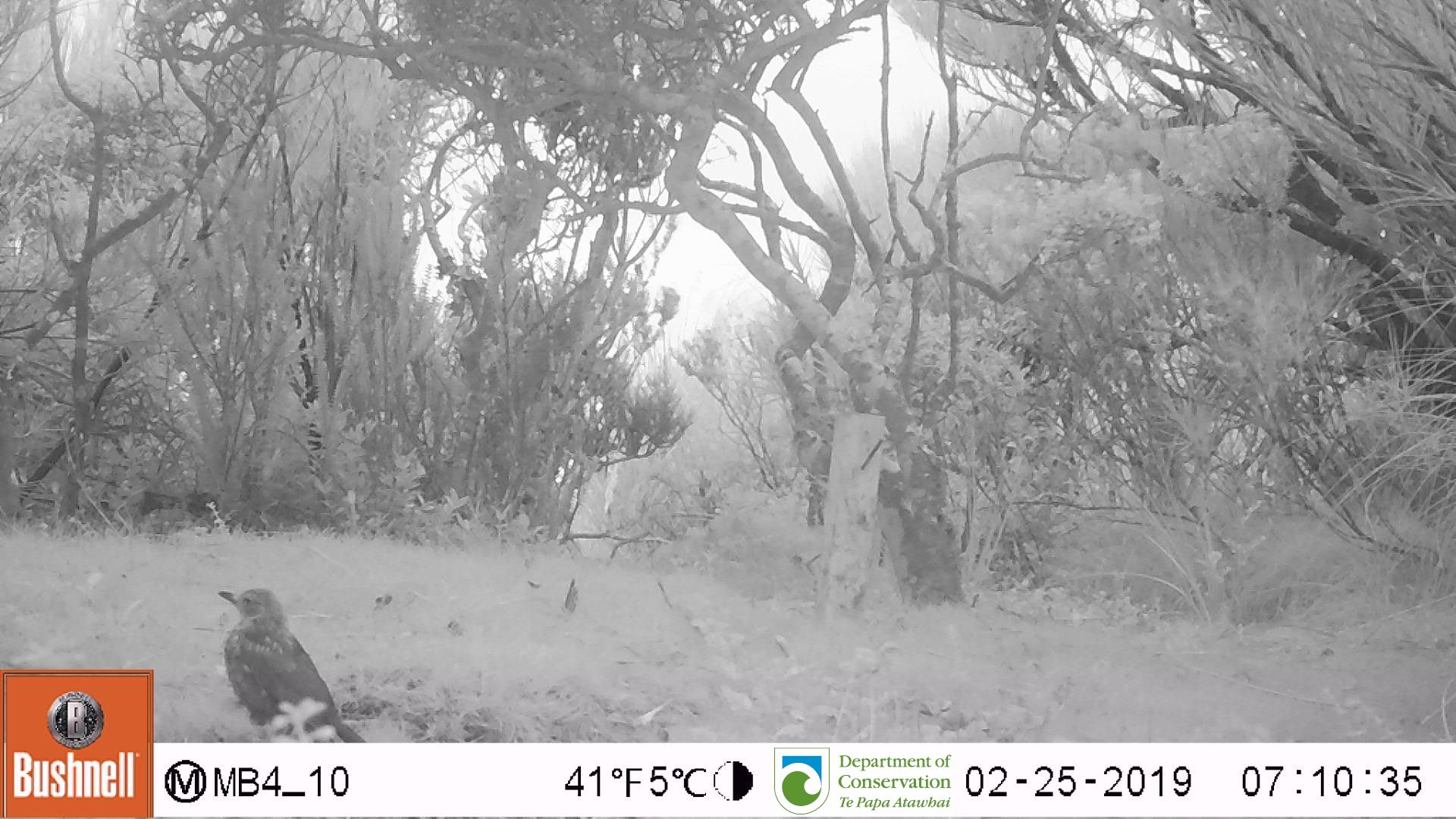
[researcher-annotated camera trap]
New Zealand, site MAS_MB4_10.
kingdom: Animalia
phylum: Chordata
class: Aves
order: Passeriformes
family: Turdidae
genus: Turdus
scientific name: Turdus merula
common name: eurasian blackbird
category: blackbird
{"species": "blackbird (eurasian blackbird) (Turdus merula)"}